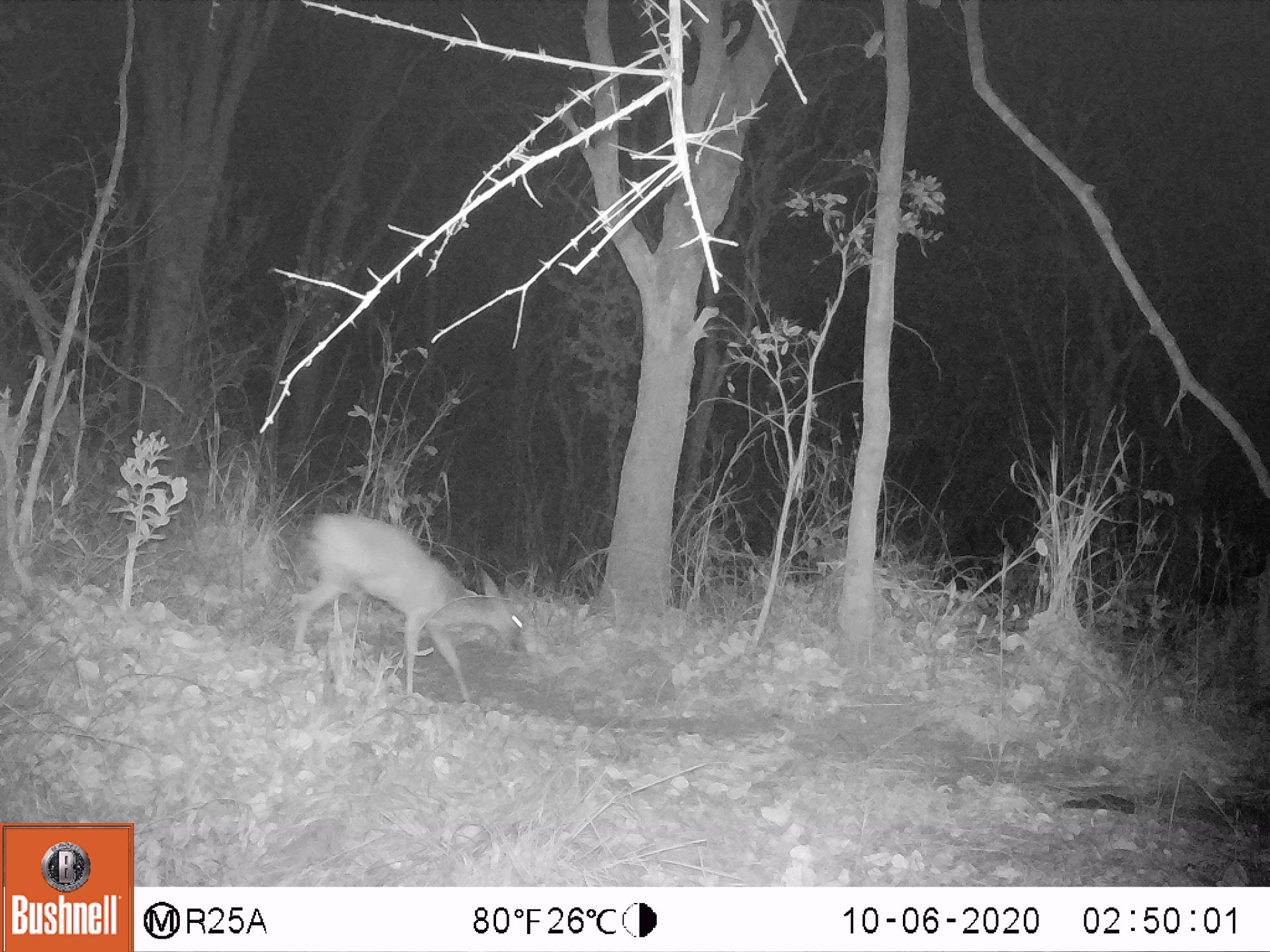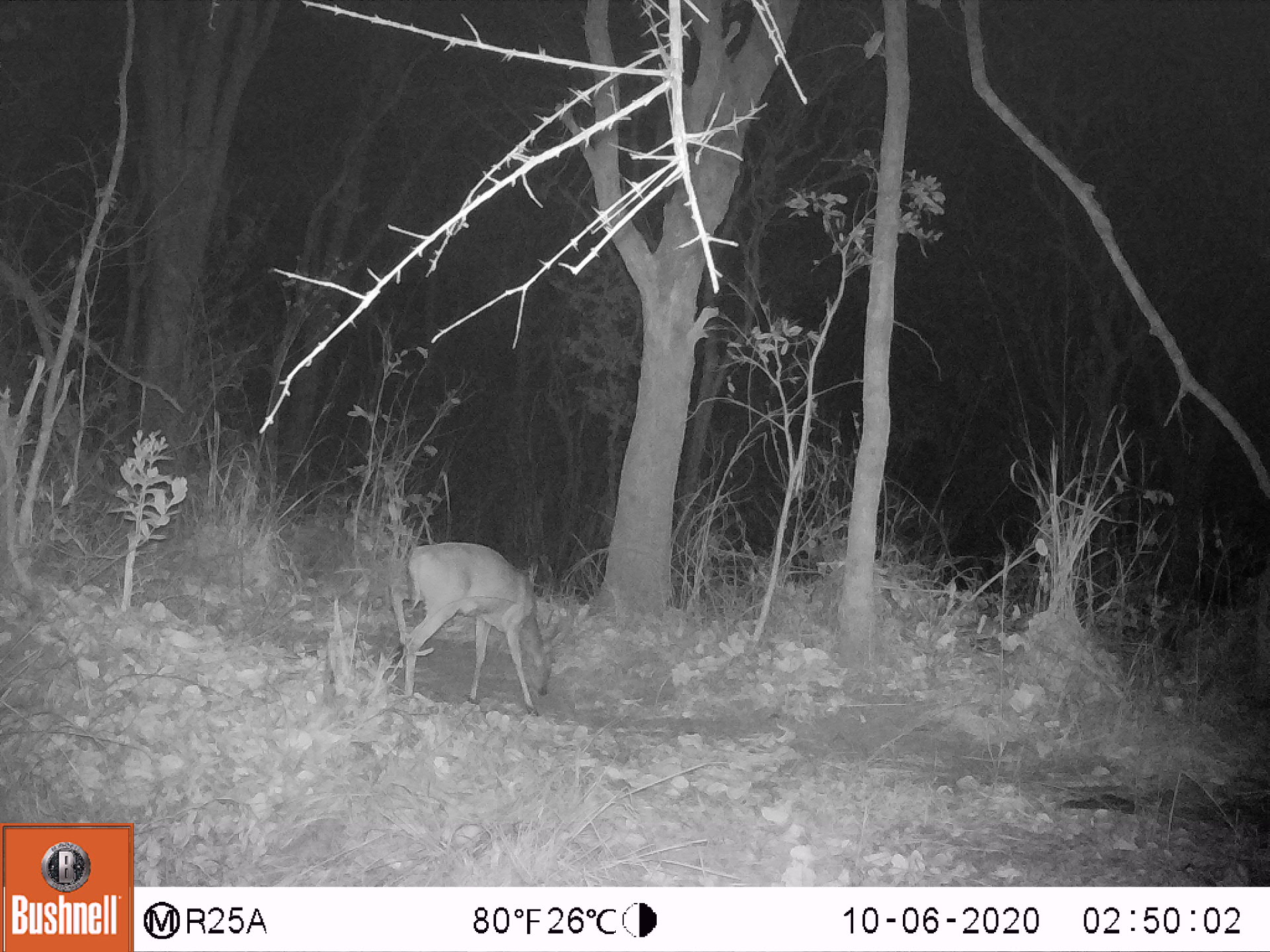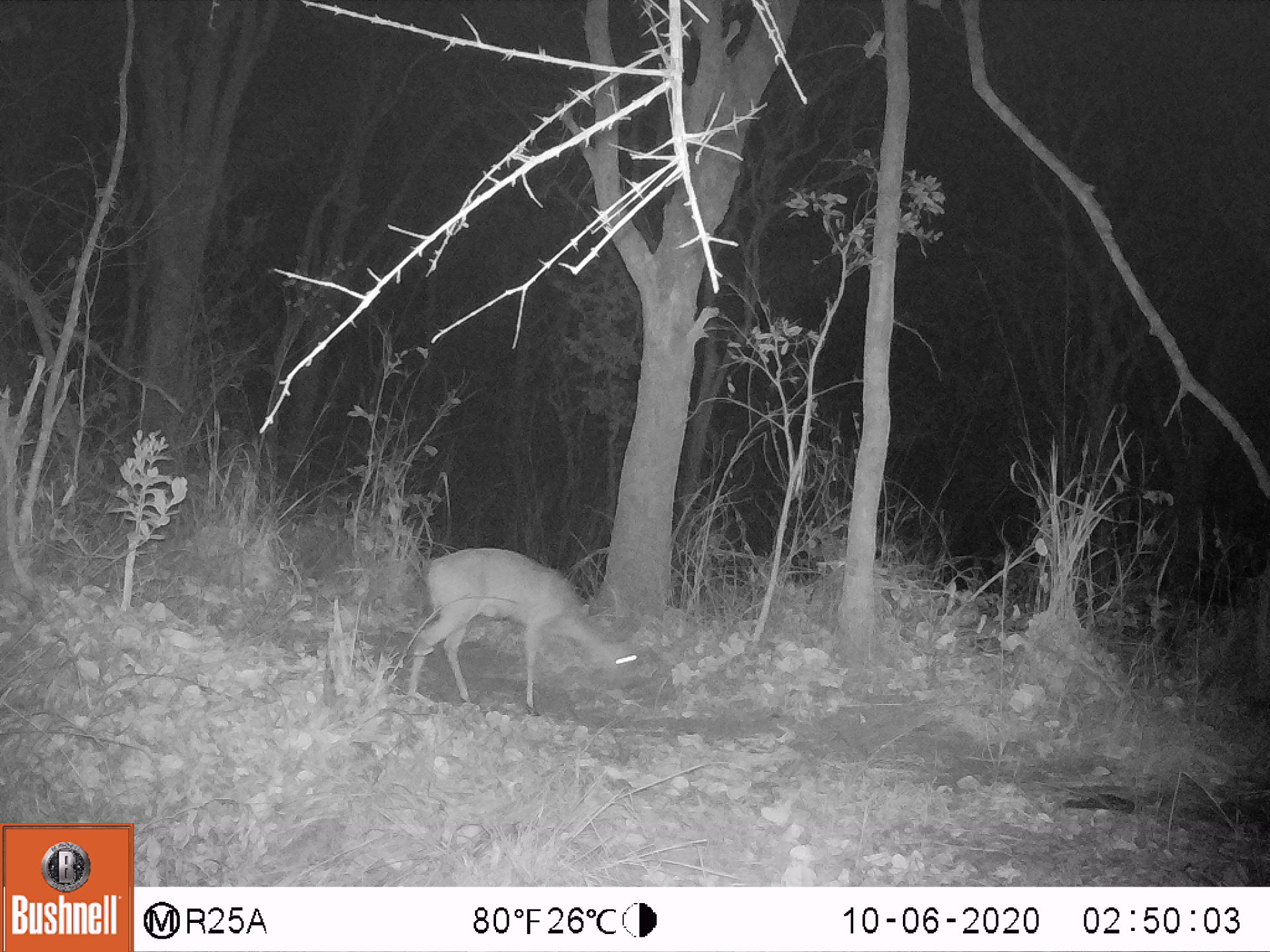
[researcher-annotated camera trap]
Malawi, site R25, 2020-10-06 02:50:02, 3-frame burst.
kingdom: Animalia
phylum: Chordata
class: Mammalia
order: Artiodactyla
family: Bovidae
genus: Sylvicapra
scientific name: Sylvicapra grimmia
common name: common duiker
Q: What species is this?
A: Common duiker (Sylvicapra grimmia).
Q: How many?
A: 1.